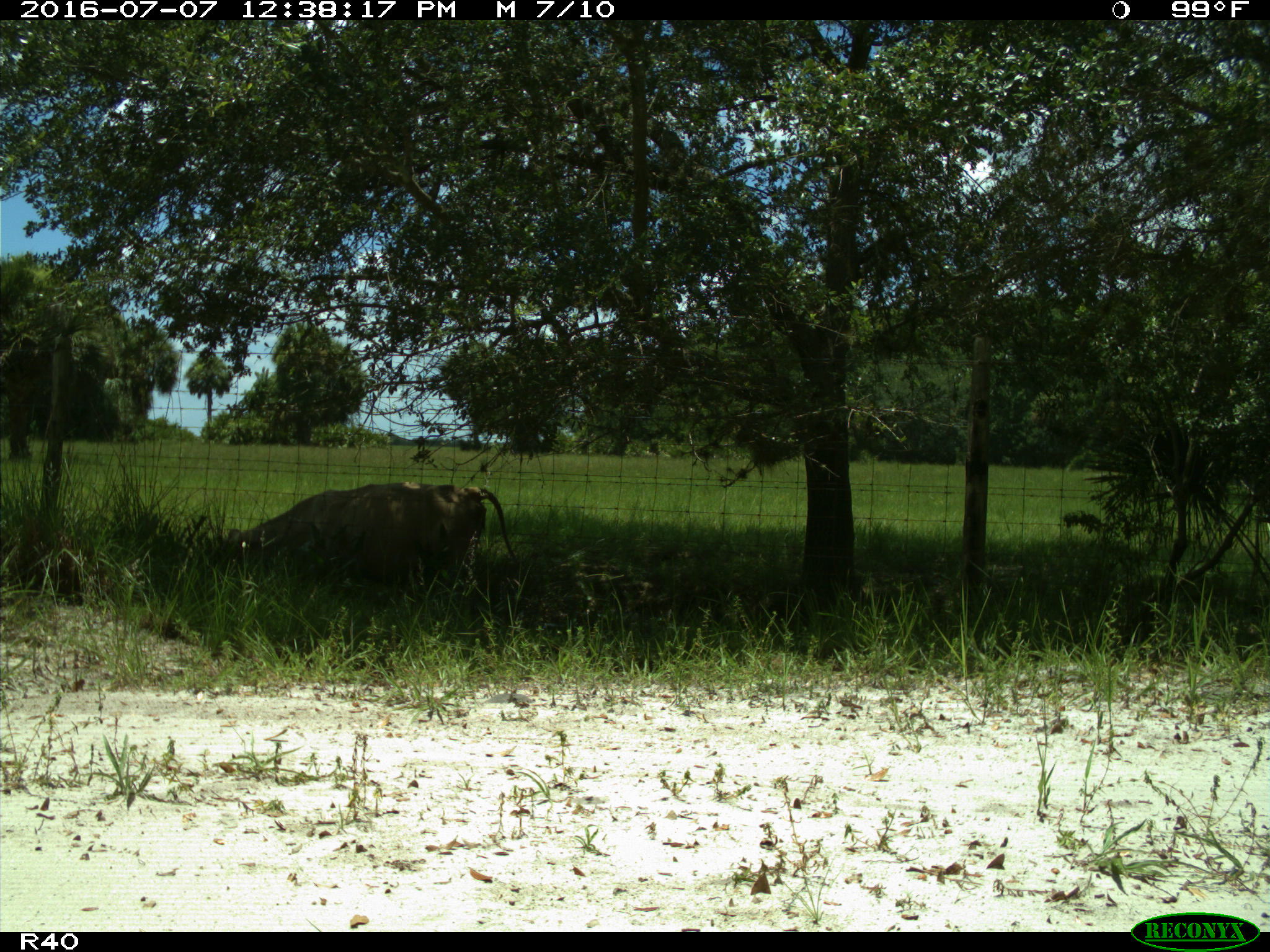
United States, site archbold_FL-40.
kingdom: Animalia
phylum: Chordata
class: Mammalia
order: Artiodactyla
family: Bovidae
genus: Bos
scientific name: Bos taurus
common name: domestic cow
Bos taurus (domestic cow).